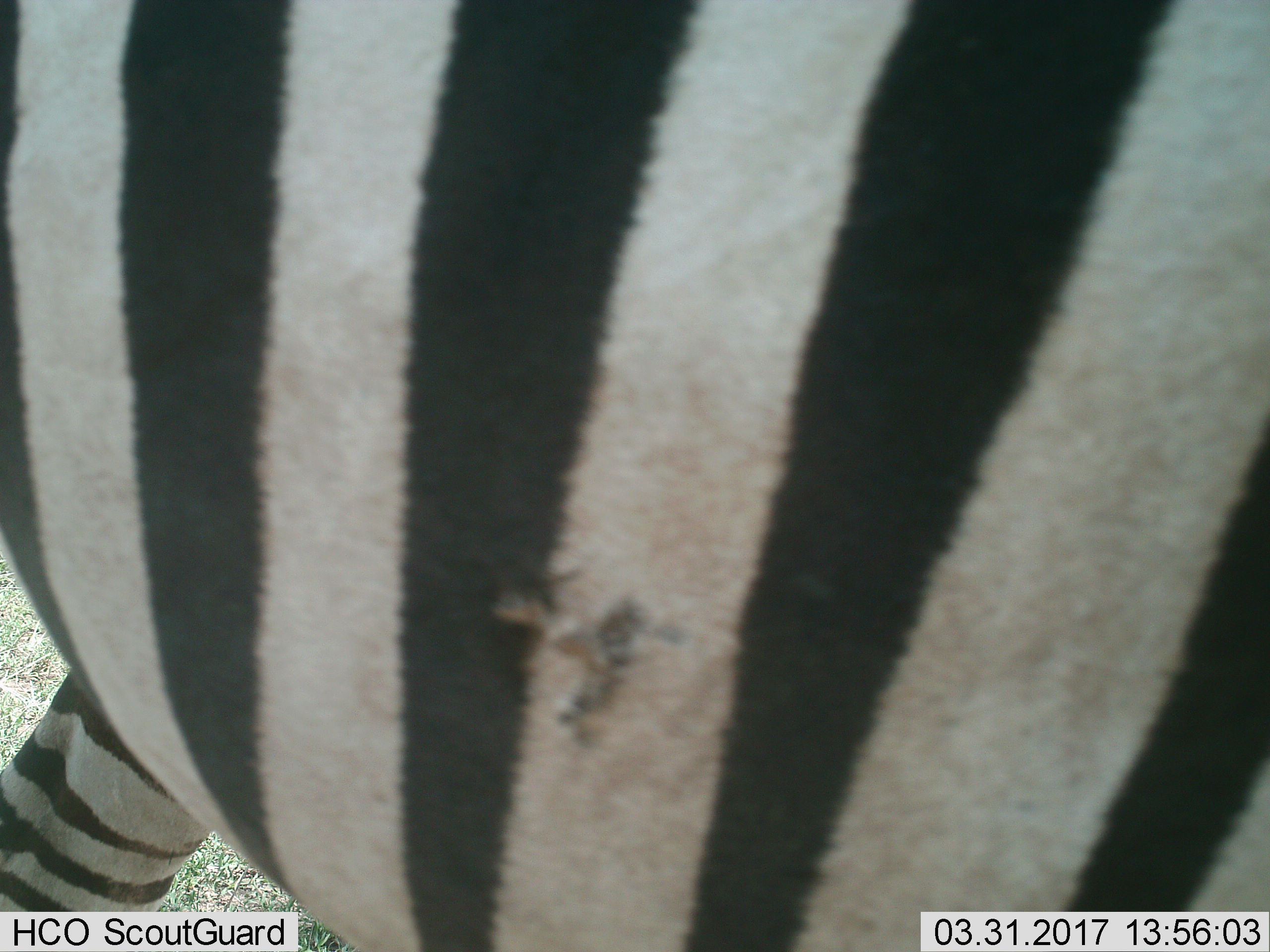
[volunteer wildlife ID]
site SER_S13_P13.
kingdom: Animalia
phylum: Chordata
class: Mammalia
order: Perissodactyla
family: Equidae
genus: Equus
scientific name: Equus quagga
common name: plains zebra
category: zebraplains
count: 1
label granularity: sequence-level